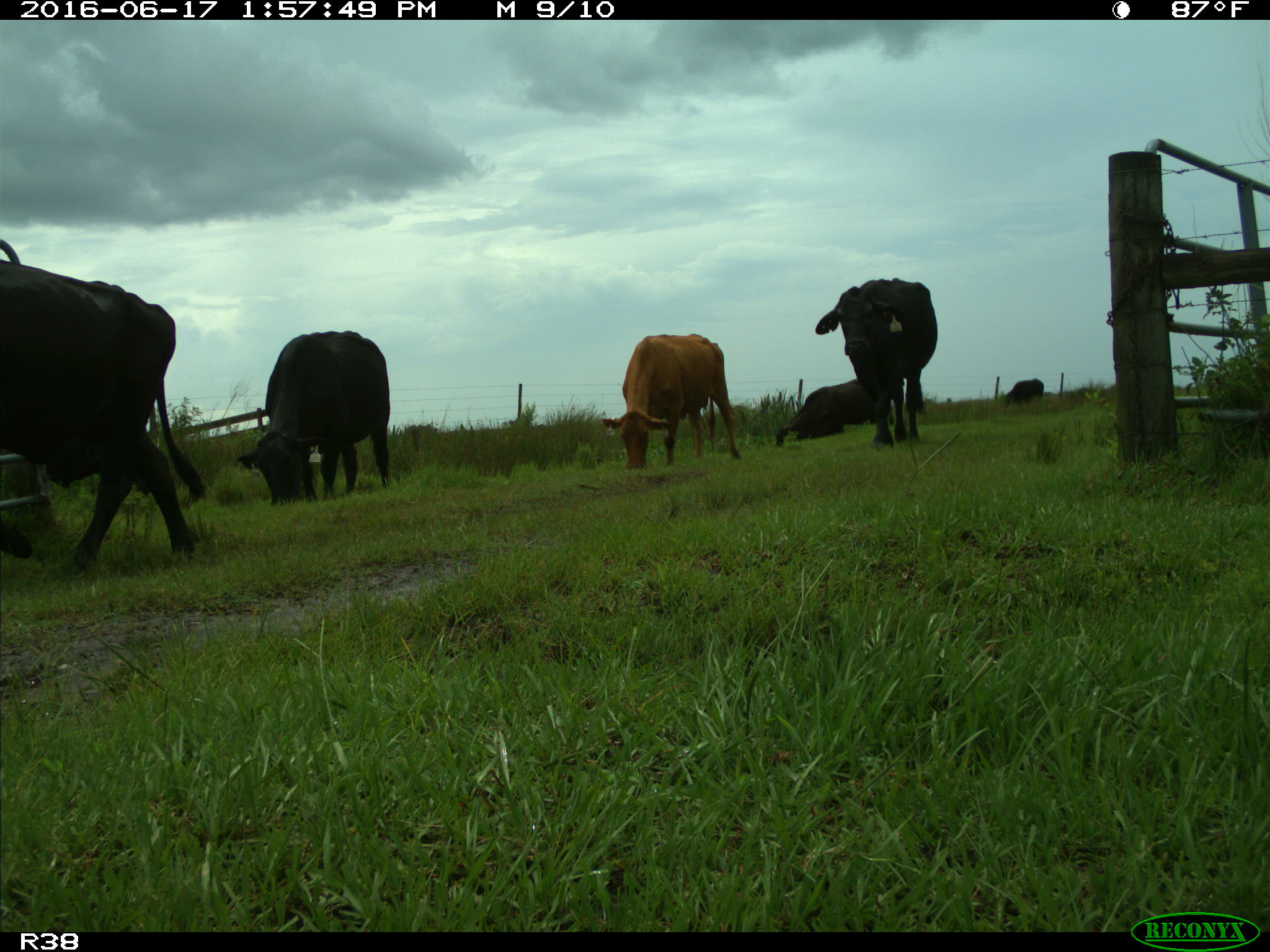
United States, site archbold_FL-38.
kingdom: Animalia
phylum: Chordata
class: Mammalia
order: Artiodactyla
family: Bovidae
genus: Bos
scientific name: Bos taurus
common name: domestic cow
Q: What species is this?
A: Bos taurus (domestic cow).